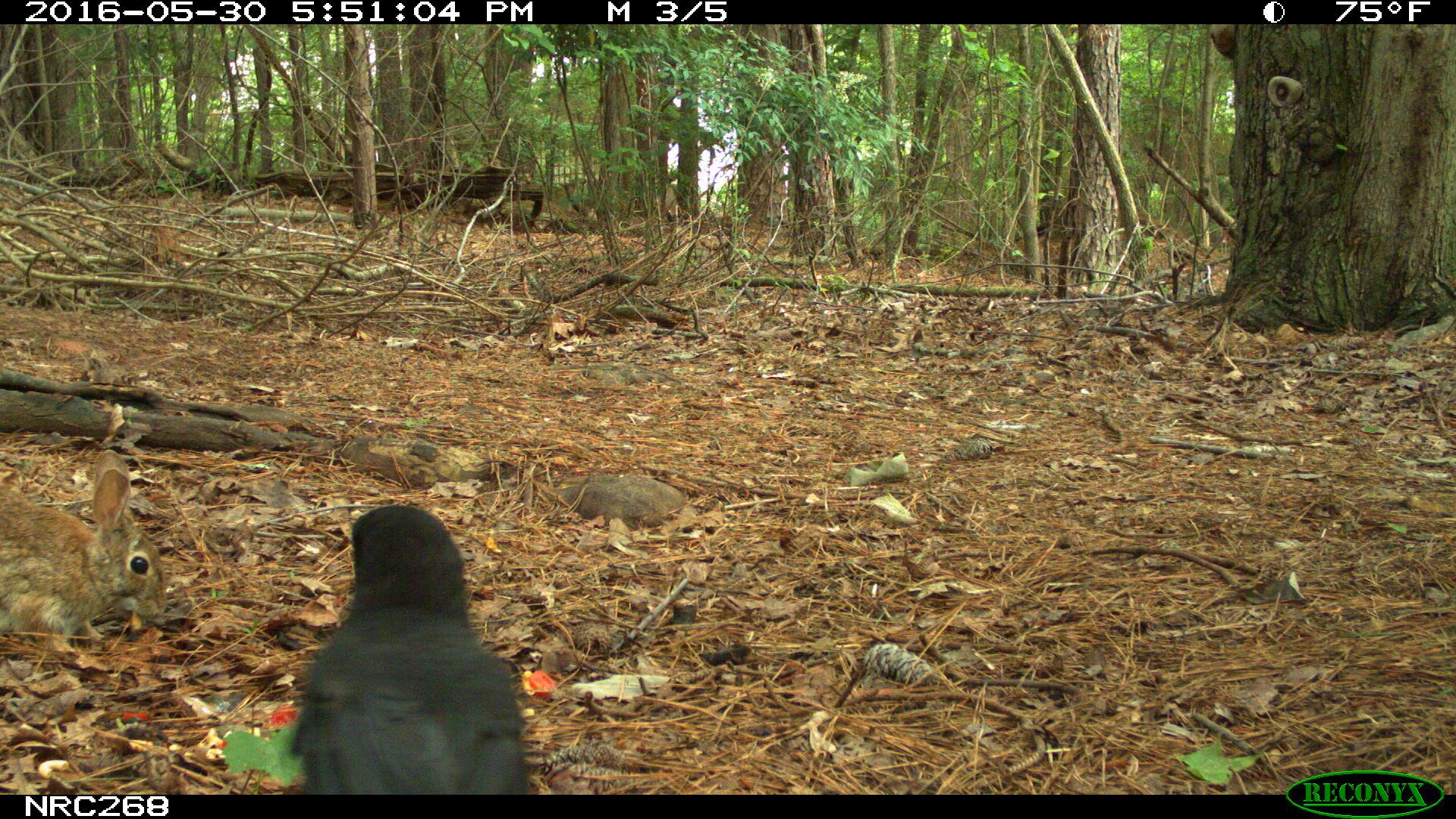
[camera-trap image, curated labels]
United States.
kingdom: Animalia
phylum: Chordata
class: Mammalia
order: Lagomorpha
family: Leporidae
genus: Sylvilagus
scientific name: Sylvilagus floridanus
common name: eastern cottontail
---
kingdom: Animalia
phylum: Chordata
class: Aves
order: Passeriformes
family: Corvidae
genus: Corvus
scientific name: Corvus brachyrhynchos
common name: american crow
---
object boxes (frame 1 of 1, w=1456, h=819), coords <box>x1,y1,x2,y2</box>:
American Crow: <box>284,496,531,796</box>
Eastern Cottontail: <box>0,444,187,649</box>